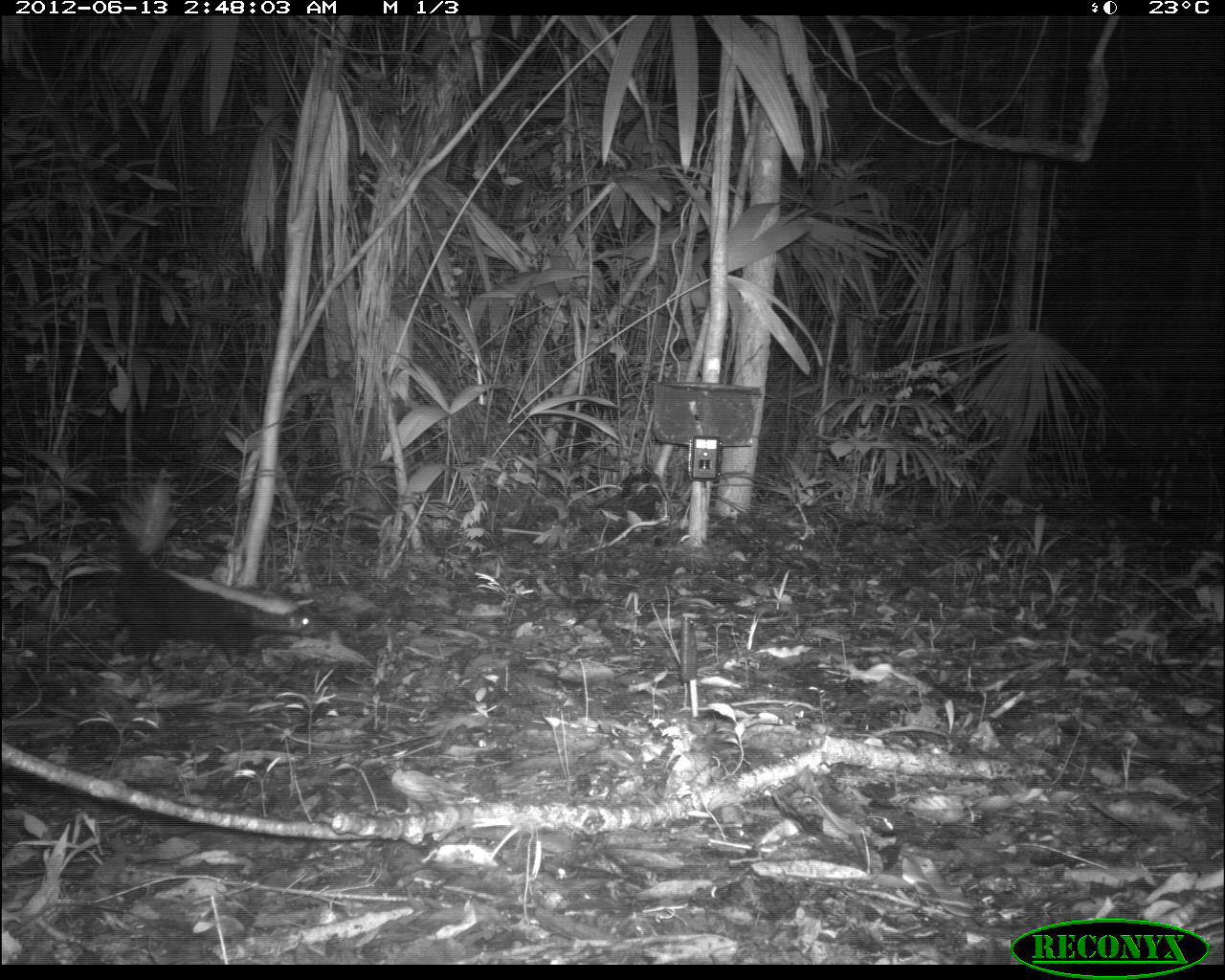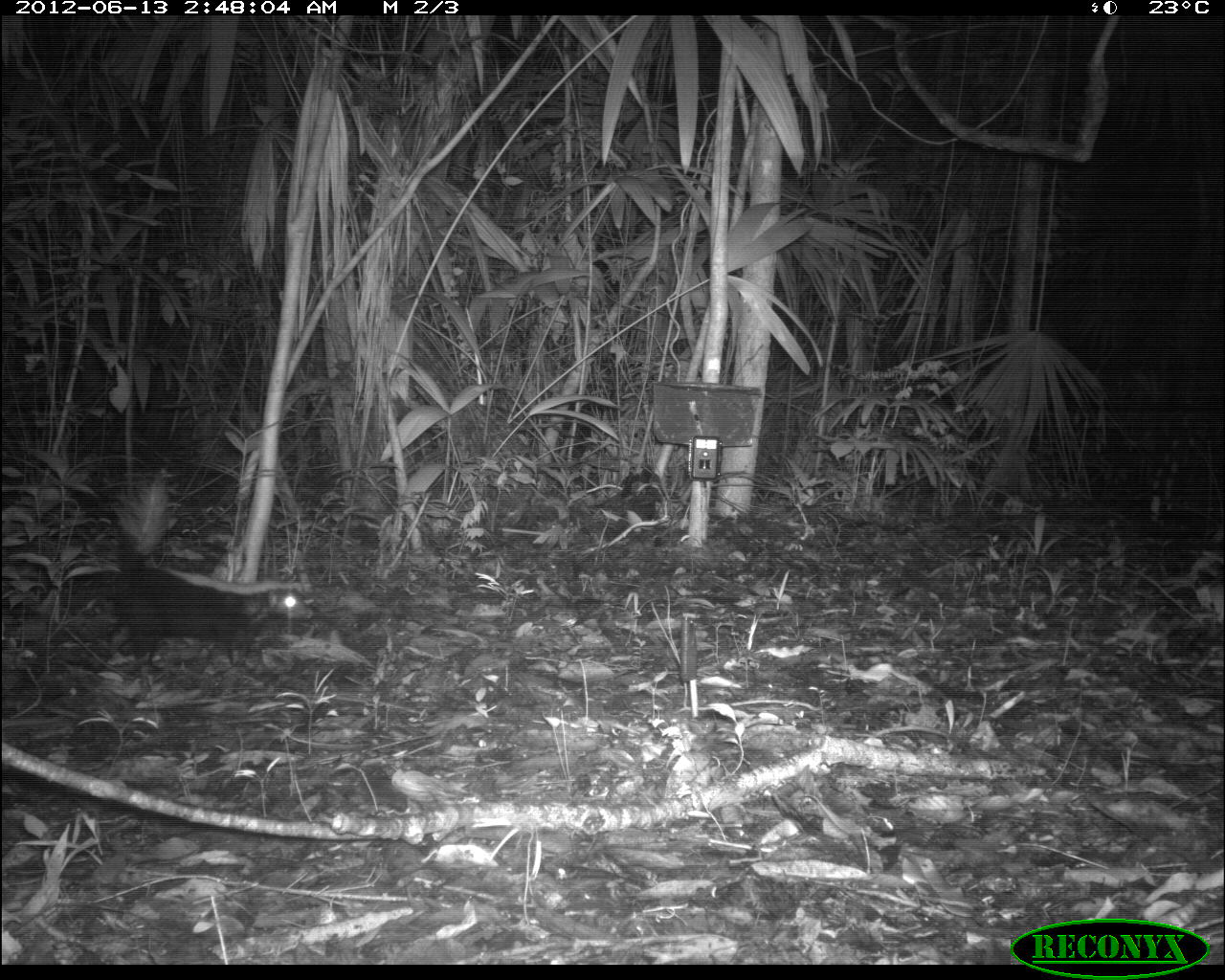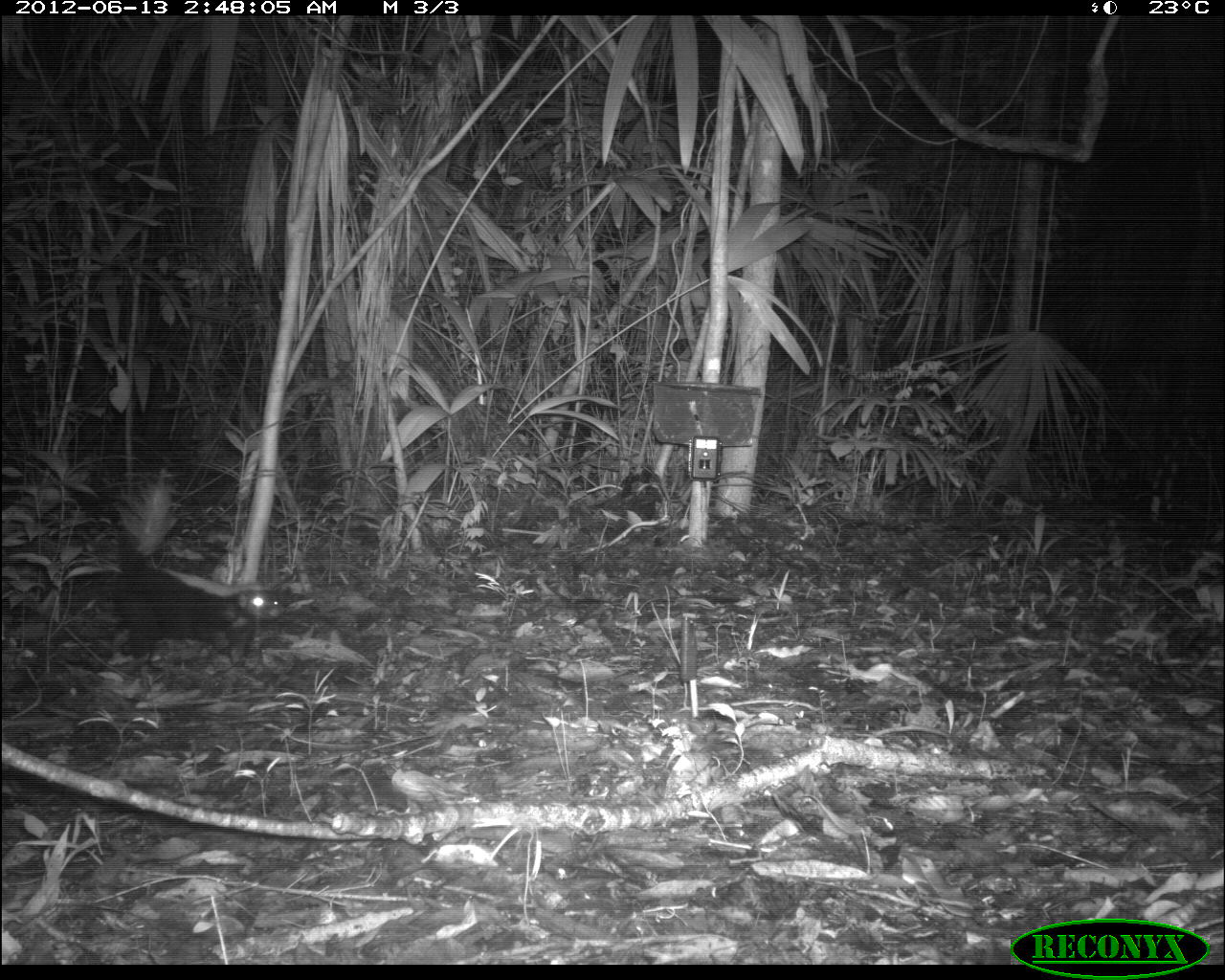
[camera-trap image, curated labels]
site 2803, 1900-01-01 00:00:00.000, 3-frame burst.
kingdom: Animalia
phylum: Chordata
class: Mammalia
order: Carnivora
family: Mephitidae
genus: Conepatus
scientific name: Conepatus semistriatus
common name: striped hog-nosed skunk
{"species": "Conepatus semistriatus (striped hog-nosed skunk)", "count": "1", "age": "adult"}